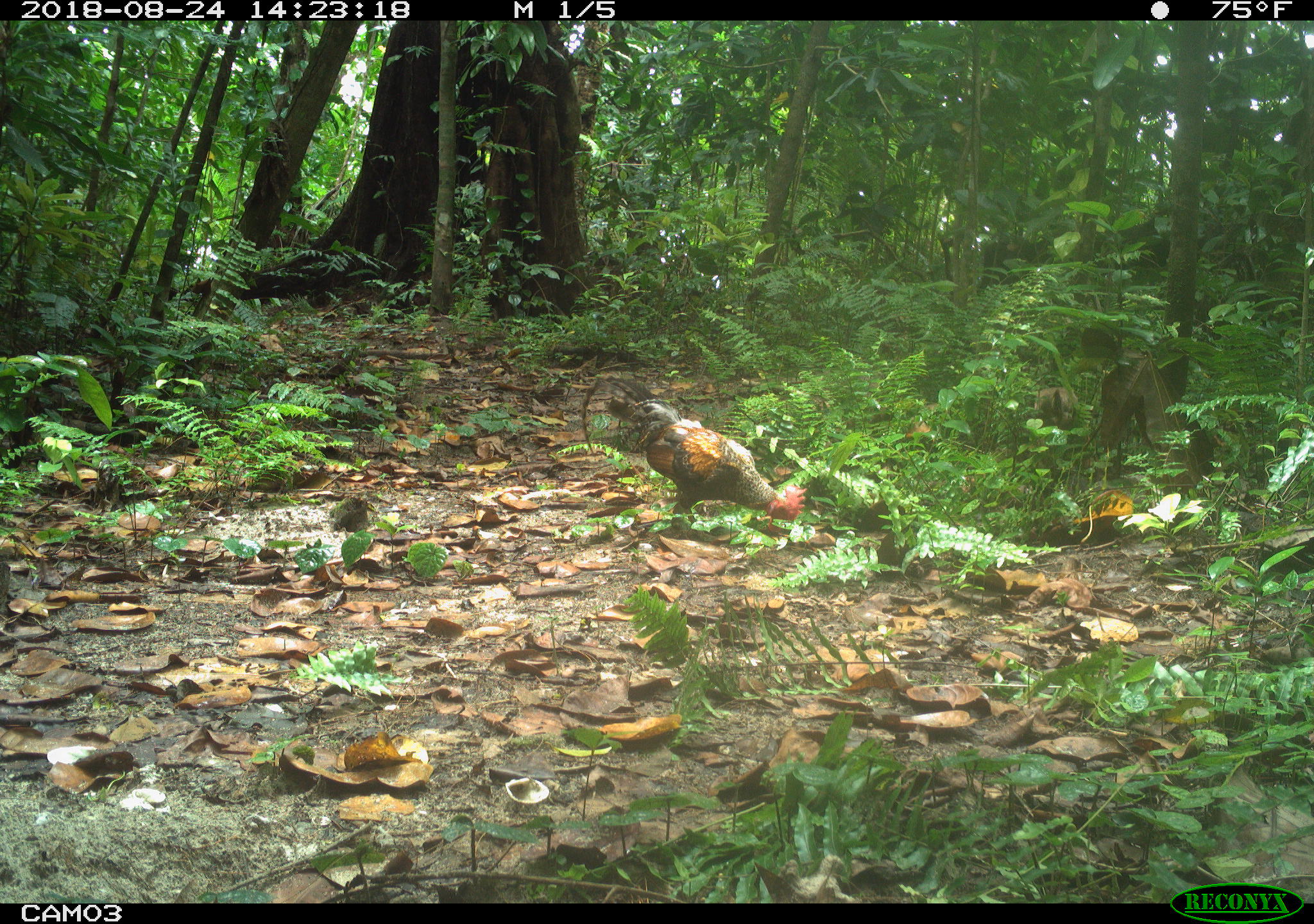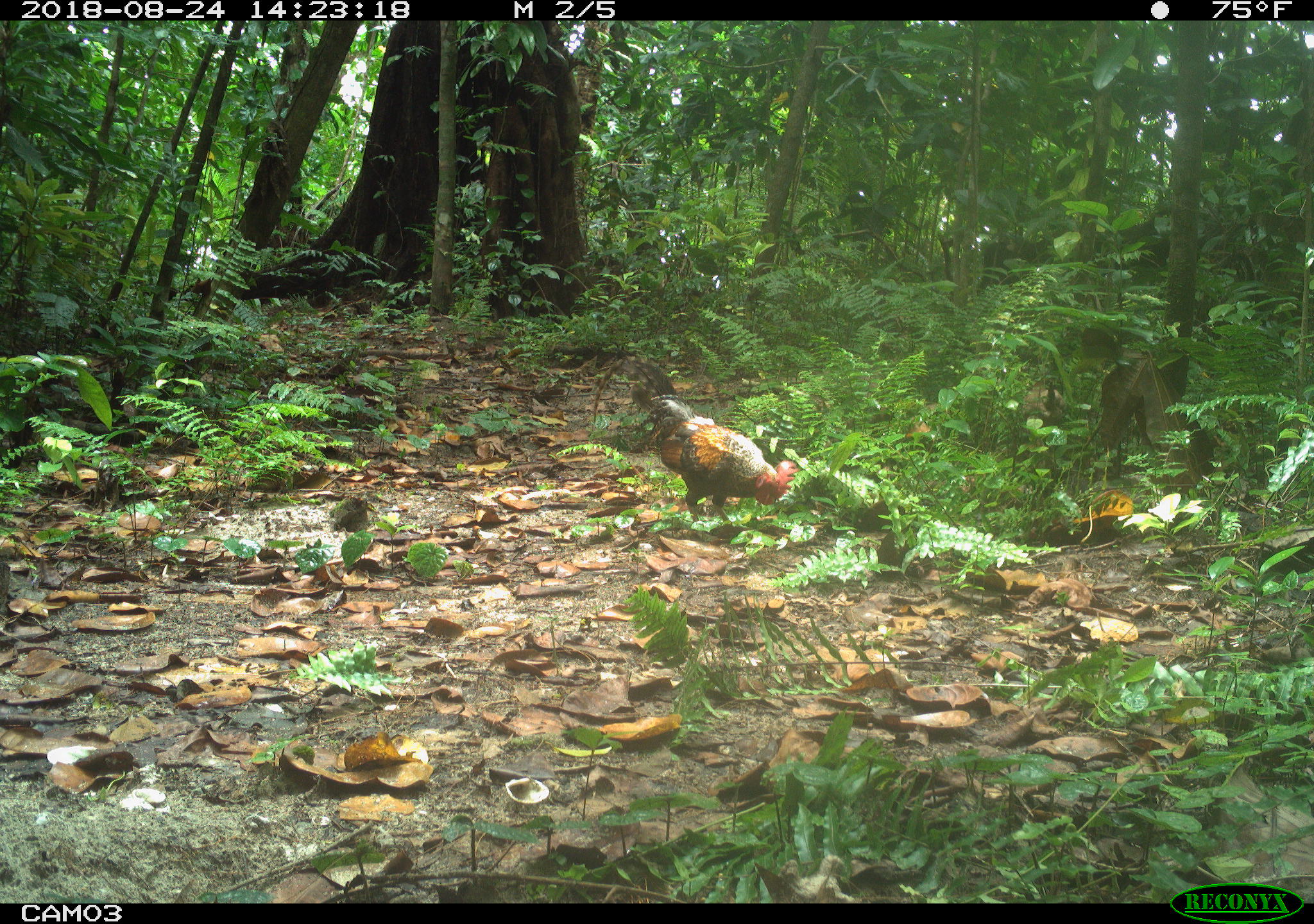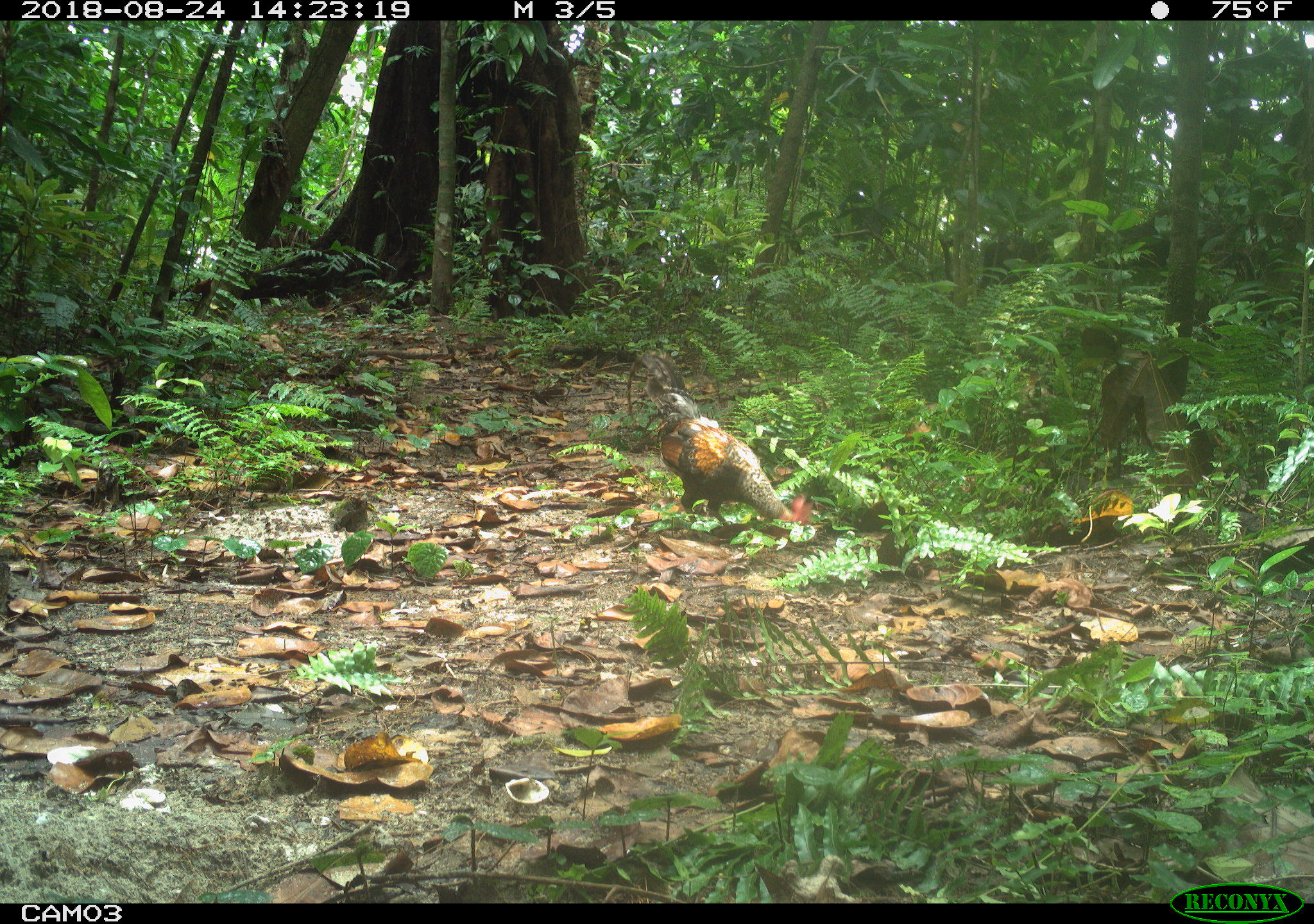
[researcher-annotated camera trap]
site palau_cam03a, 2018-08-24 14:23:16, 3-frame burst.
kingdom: Animalia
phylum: Chordata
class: Aves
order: Galliformes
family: Phasianidae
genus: Gallus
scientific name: Gallus gallus domesticus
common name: rooster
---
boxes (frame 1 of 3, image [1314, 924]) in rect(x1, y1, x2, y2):
rooster: rect(583, 378, 821, 548)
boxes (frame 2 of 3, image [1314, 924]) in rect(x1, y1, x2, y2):
rooster: rect(602, 388, 811, 540)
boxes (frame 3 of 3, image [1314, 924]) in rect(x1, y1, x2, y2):
rooster: rect(610, 357, 831, 557)